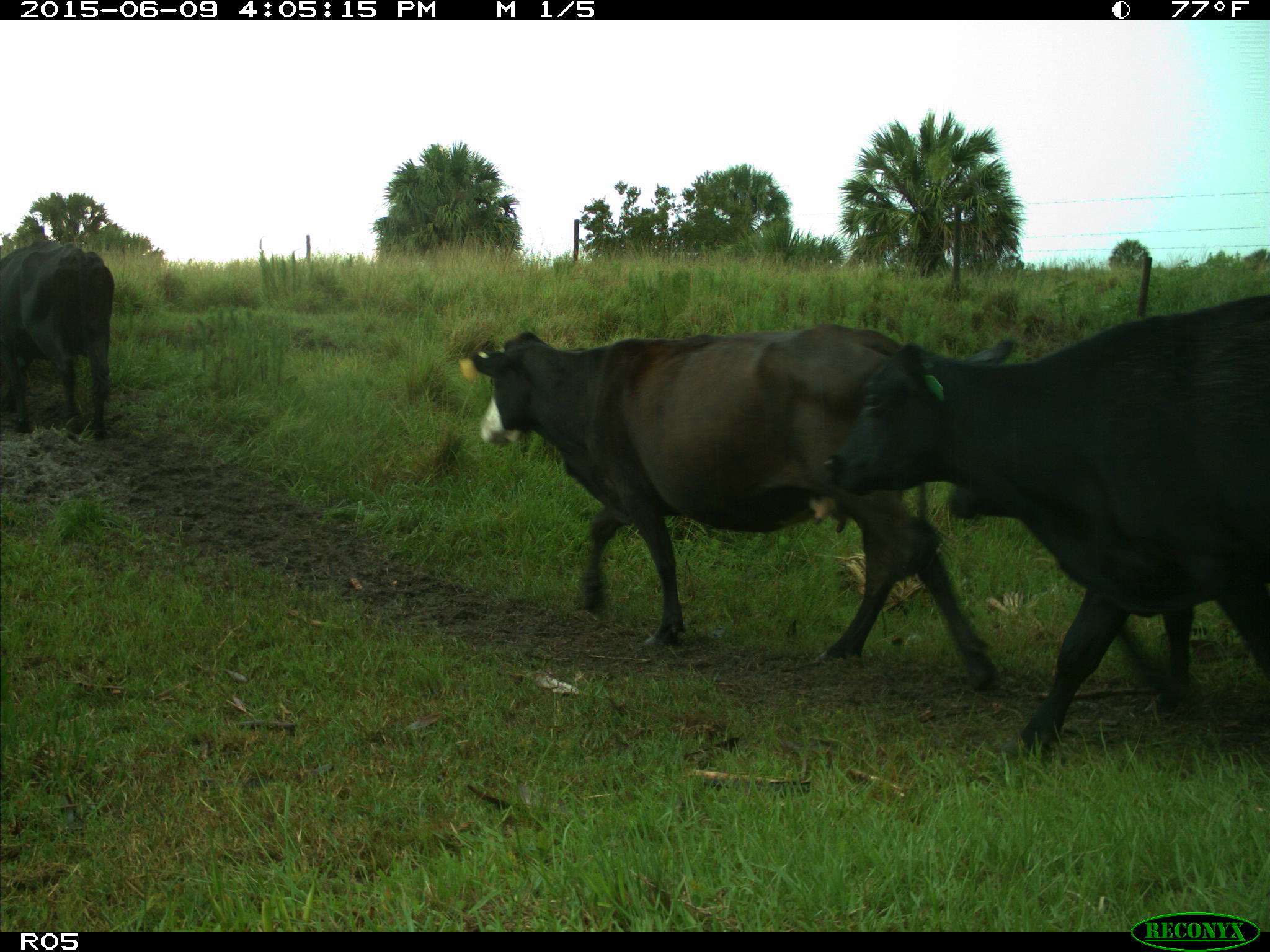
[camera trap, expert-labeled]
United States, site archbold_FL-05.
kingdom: Animalia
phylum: Chordata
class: Mammalia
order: Artiodactyla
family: Bovidae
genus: Bos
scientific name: Bos taurus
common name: domestic cow